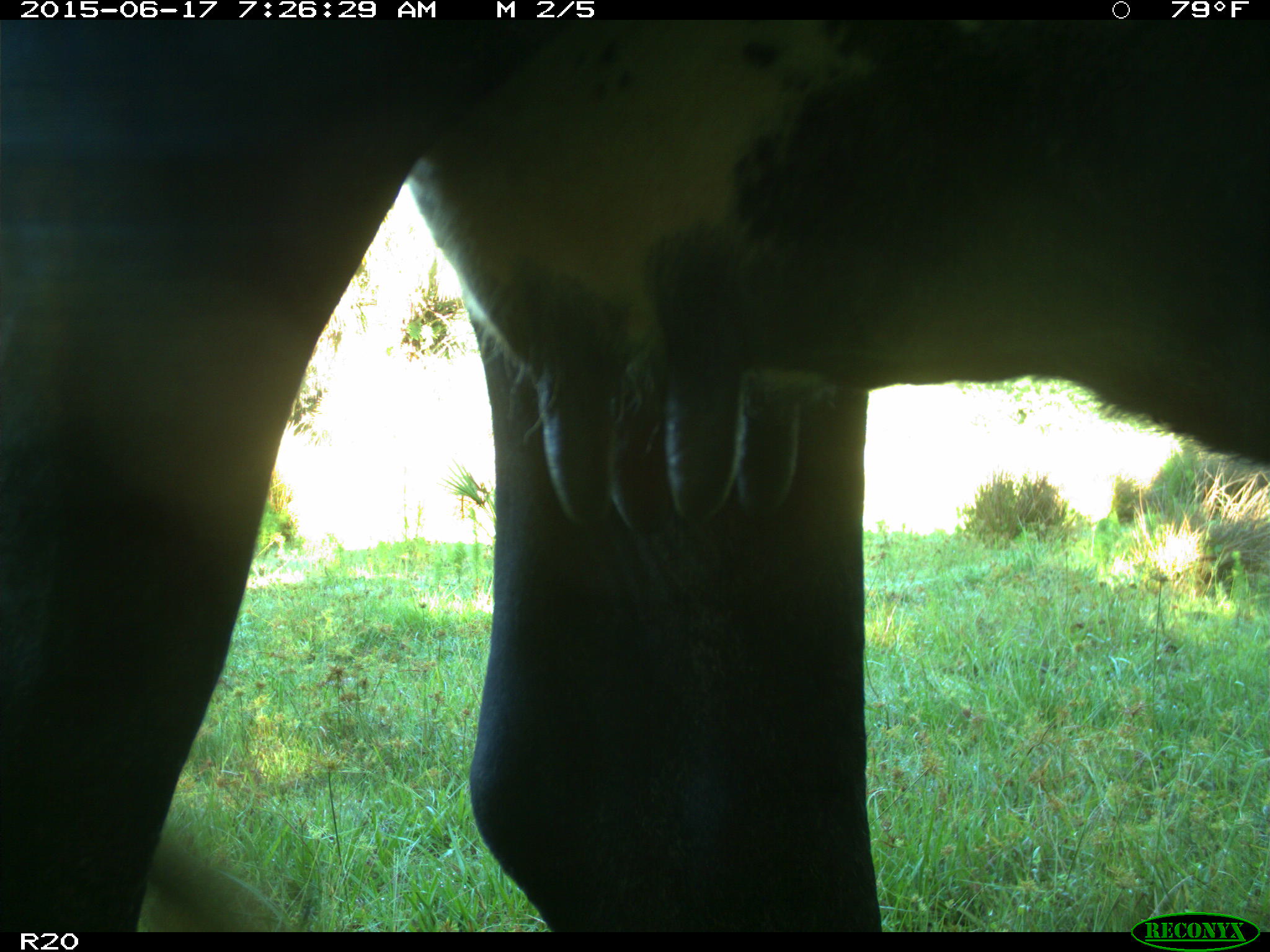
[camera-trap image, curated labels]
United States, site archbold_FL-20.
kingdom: Animalia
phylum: Chordata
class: Mammalia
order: Artiodactyla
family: Bovidae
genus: Bos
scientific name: Bos taurus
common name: domestic cow